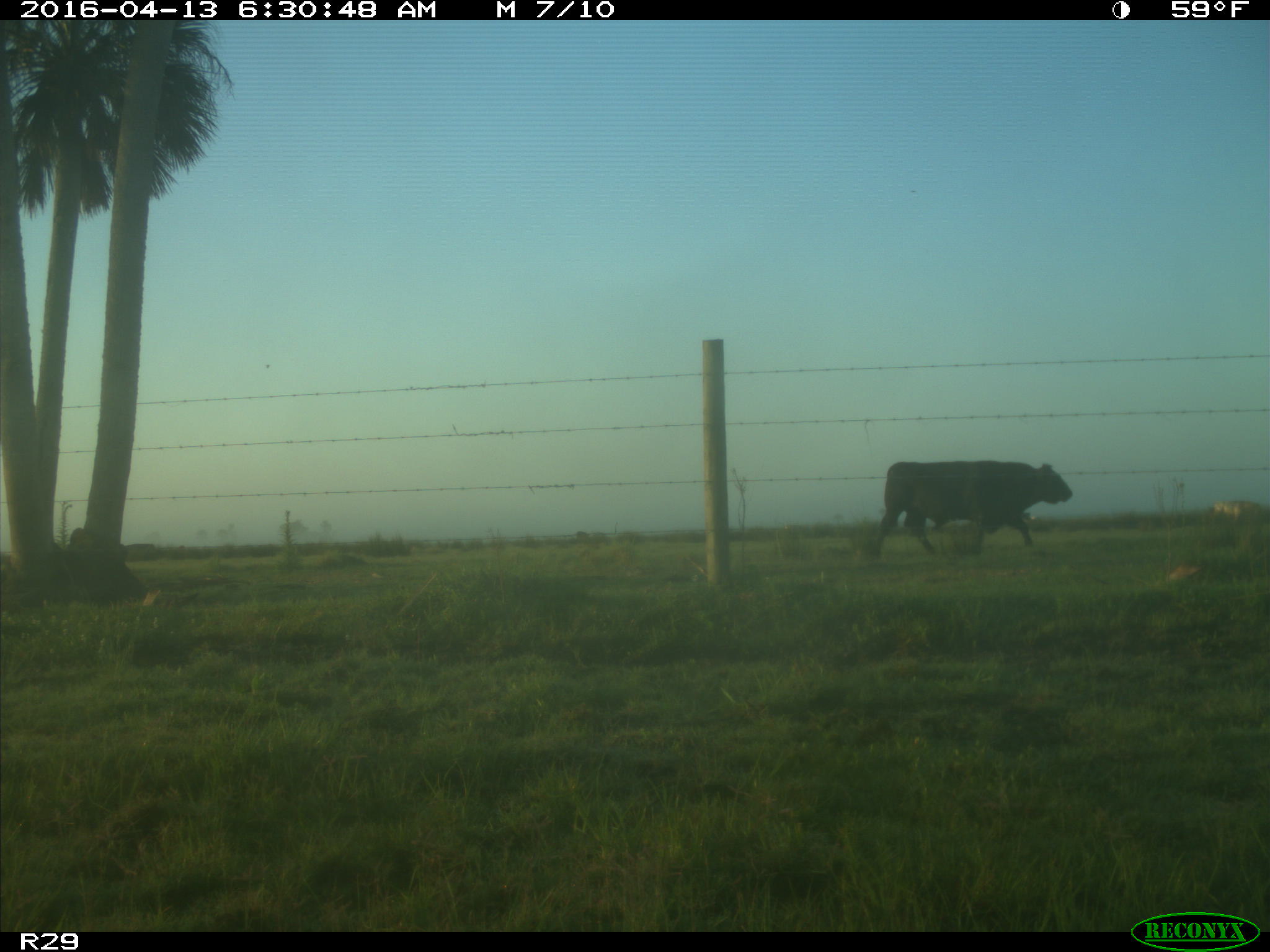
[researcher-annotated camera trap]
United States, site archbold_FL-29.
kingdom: Animalia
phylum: Chordata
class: Mammalia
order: Artiodactyla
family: Bovidae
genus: Bos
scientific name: Bos taurus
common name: domestic cow